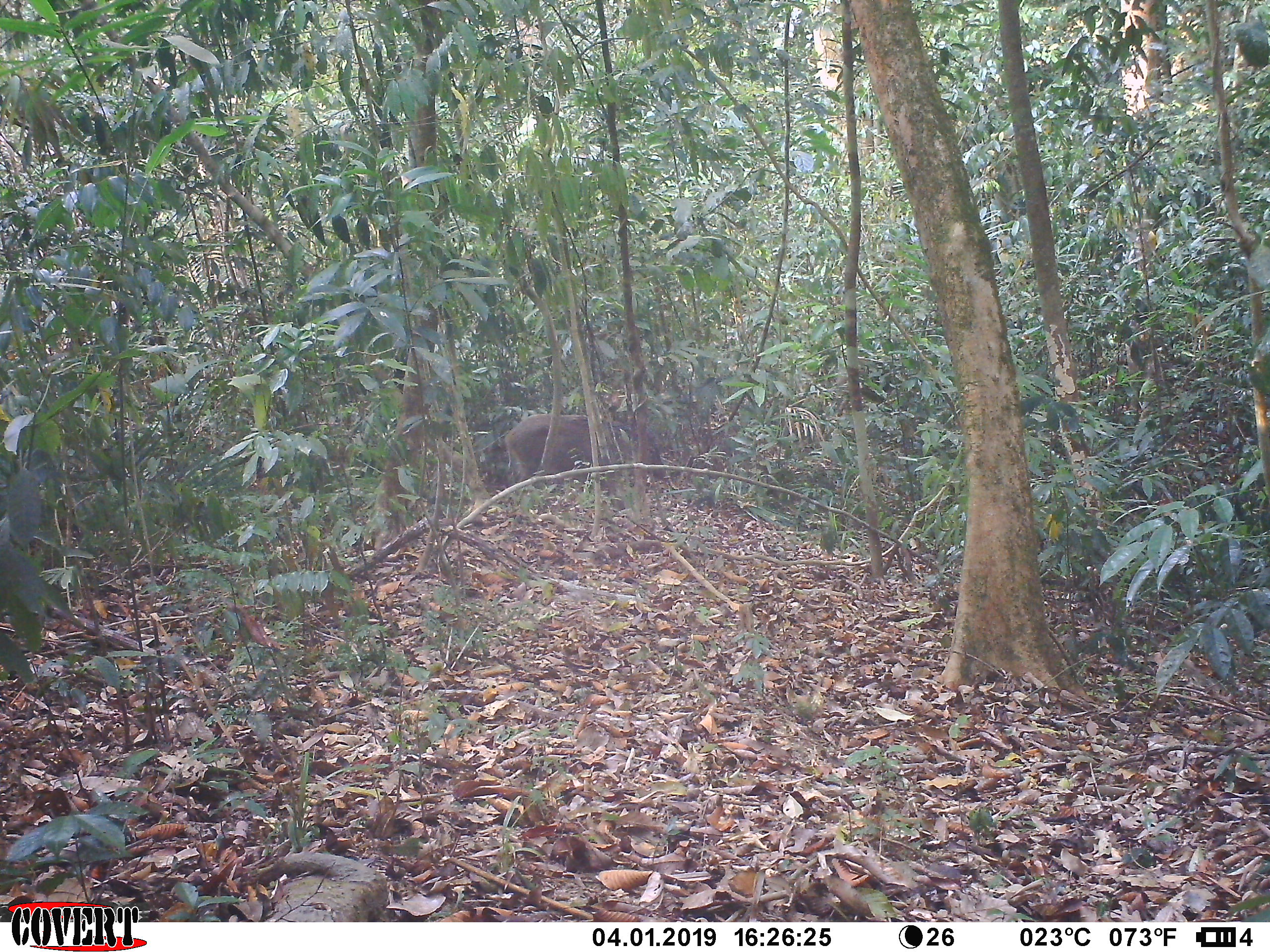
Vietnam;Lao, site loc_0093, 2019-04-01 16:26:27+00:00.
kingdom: Animalia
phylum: Chordata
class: Mammalia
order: Artiodactyla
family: Suidae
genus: Sus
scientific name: Sus scrofa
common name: eurasian wild pig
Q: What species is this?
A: Eurasian wild pig (Sus scrofa).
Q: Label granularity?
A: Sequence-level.